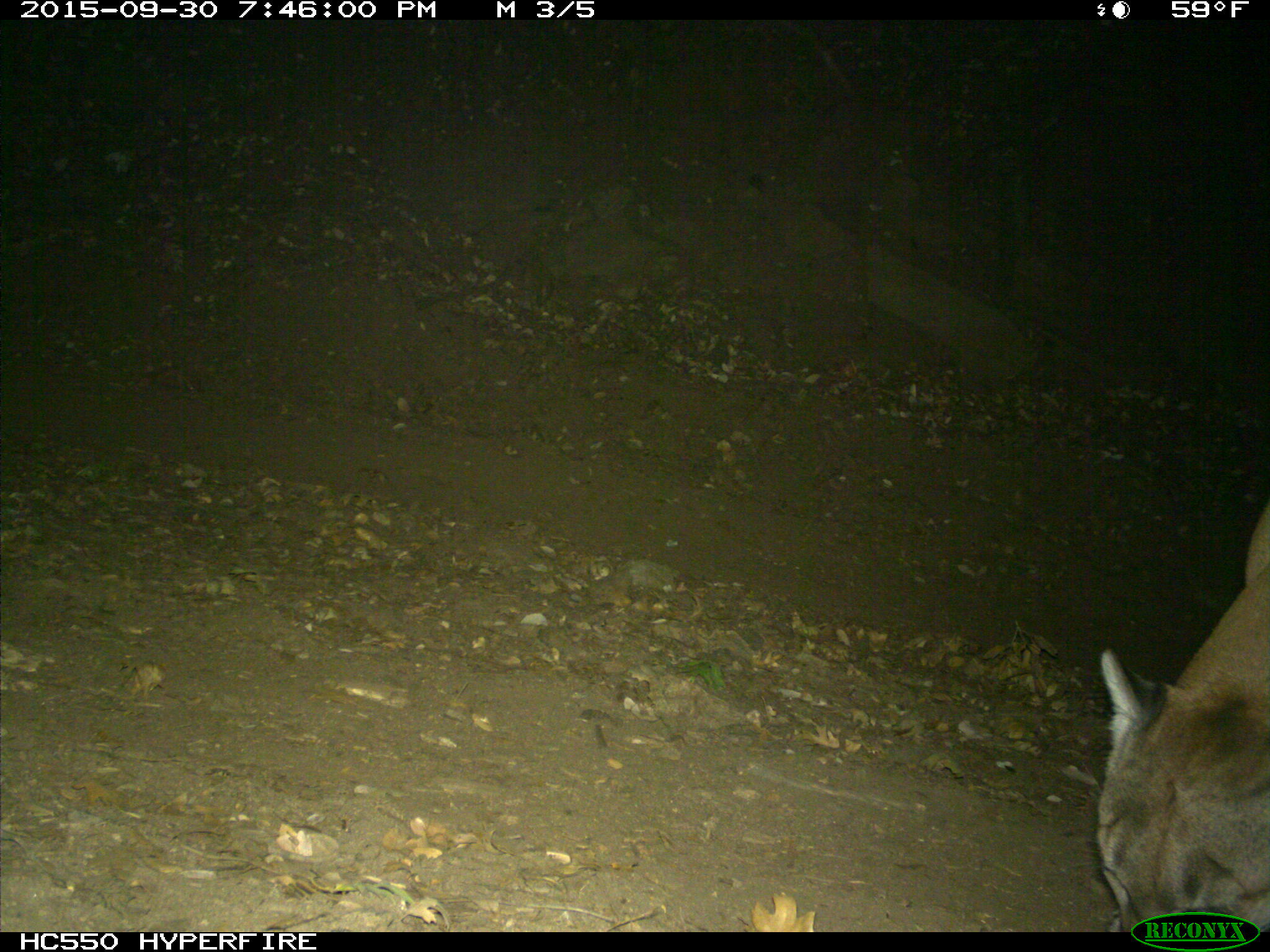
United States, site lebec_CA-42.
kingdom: Animalia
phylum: Chordata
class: Mammalia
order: Carnivora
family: Felidae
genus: Puma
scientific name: Puma concolor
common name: mountain lion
Puma concolor (mountain lion).